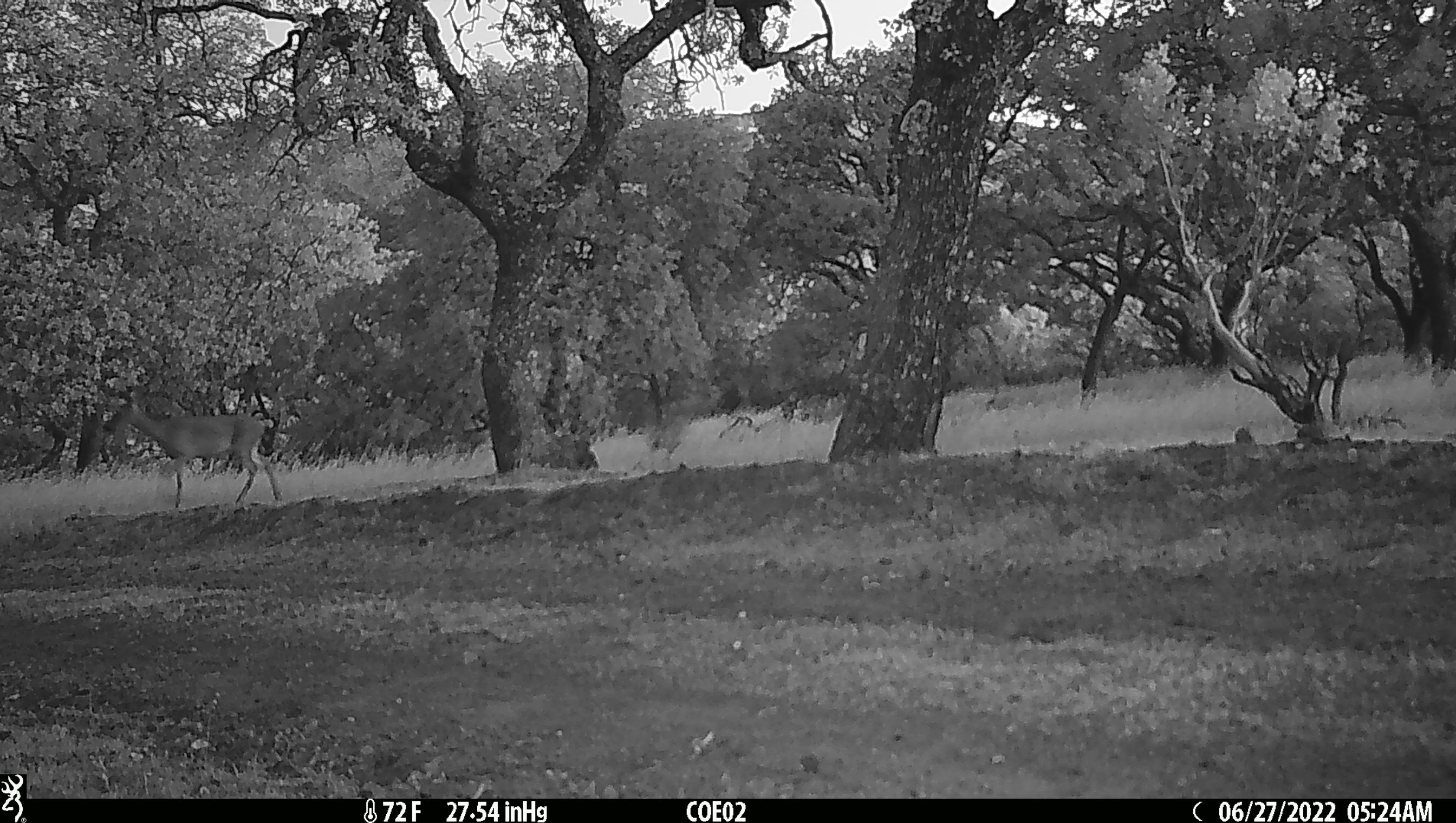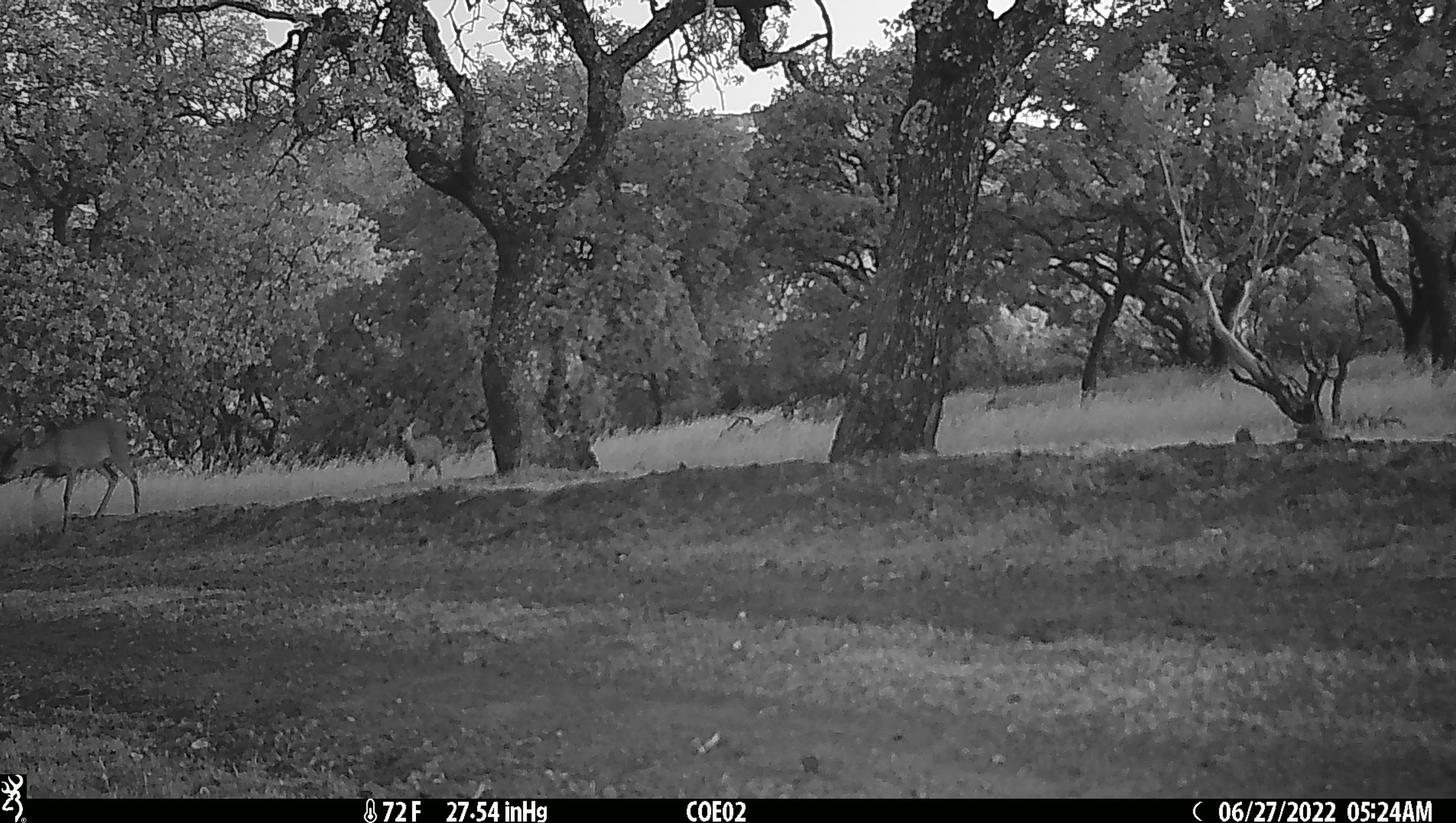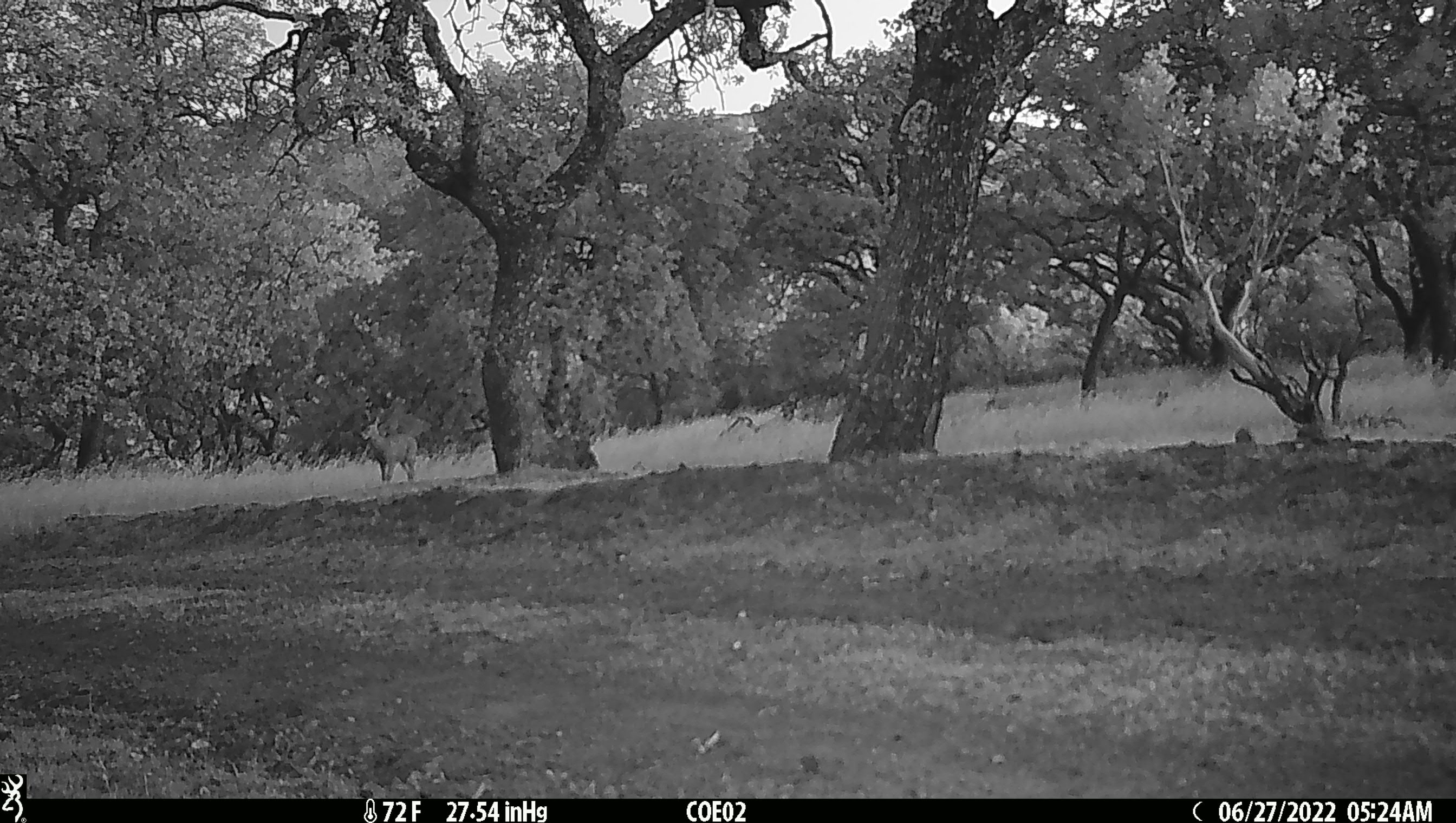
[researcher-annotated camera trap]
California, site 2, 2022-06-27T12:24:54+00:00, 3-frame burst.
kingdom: Animalia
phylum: Chordata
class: Mammalia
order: Artiodactyla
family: Cervidae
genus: Odocoileus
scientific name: Odocoileus hemionus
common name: mule deer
Mule deer (Odocoileus hemionus).